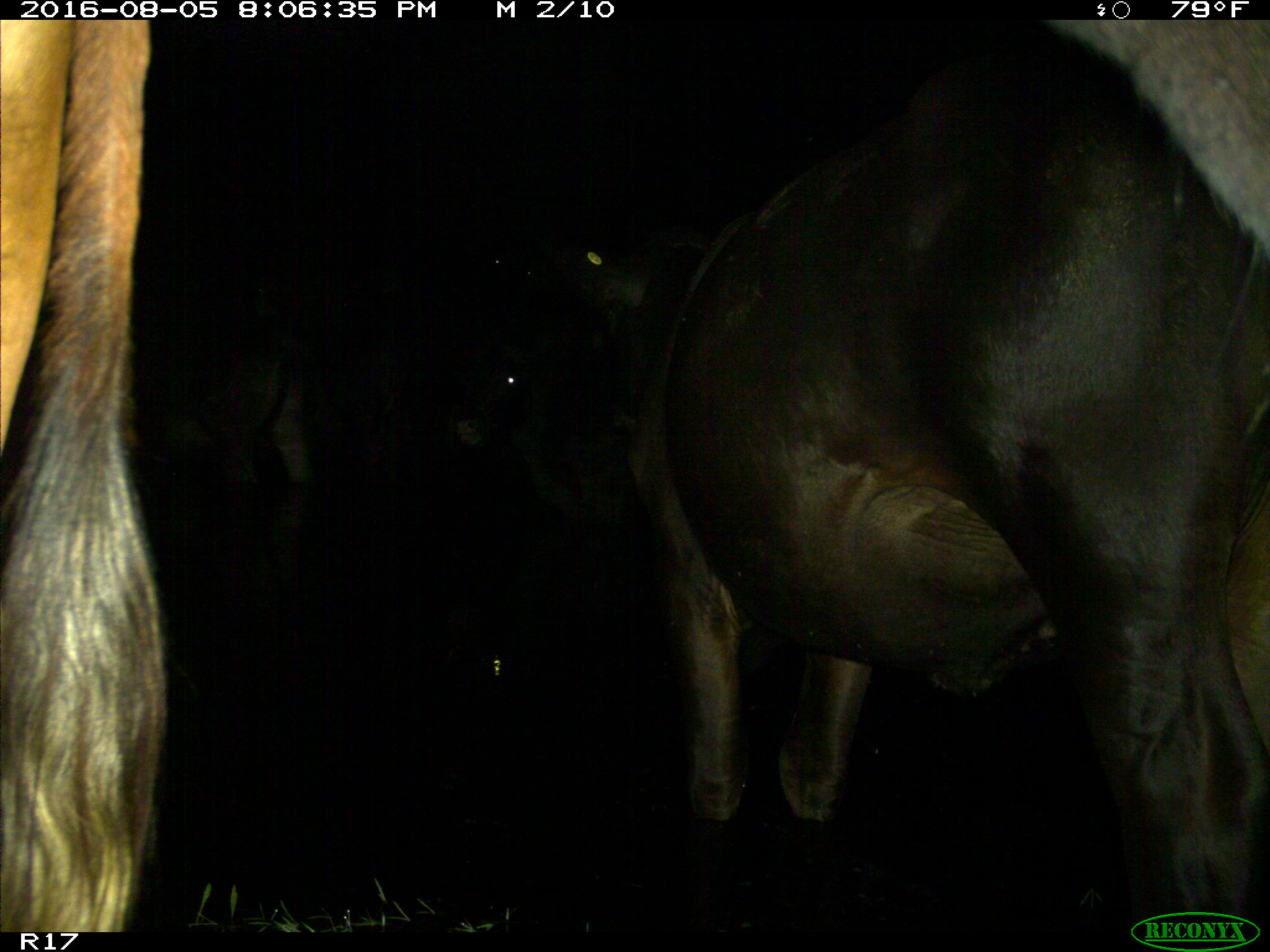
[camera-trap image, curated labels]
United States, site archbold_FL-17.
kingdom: Animalia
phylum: Chordata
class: Mammalia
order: Artiodactyla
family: Bovidae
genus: Bos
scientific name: Bos taurus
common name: domestic cow